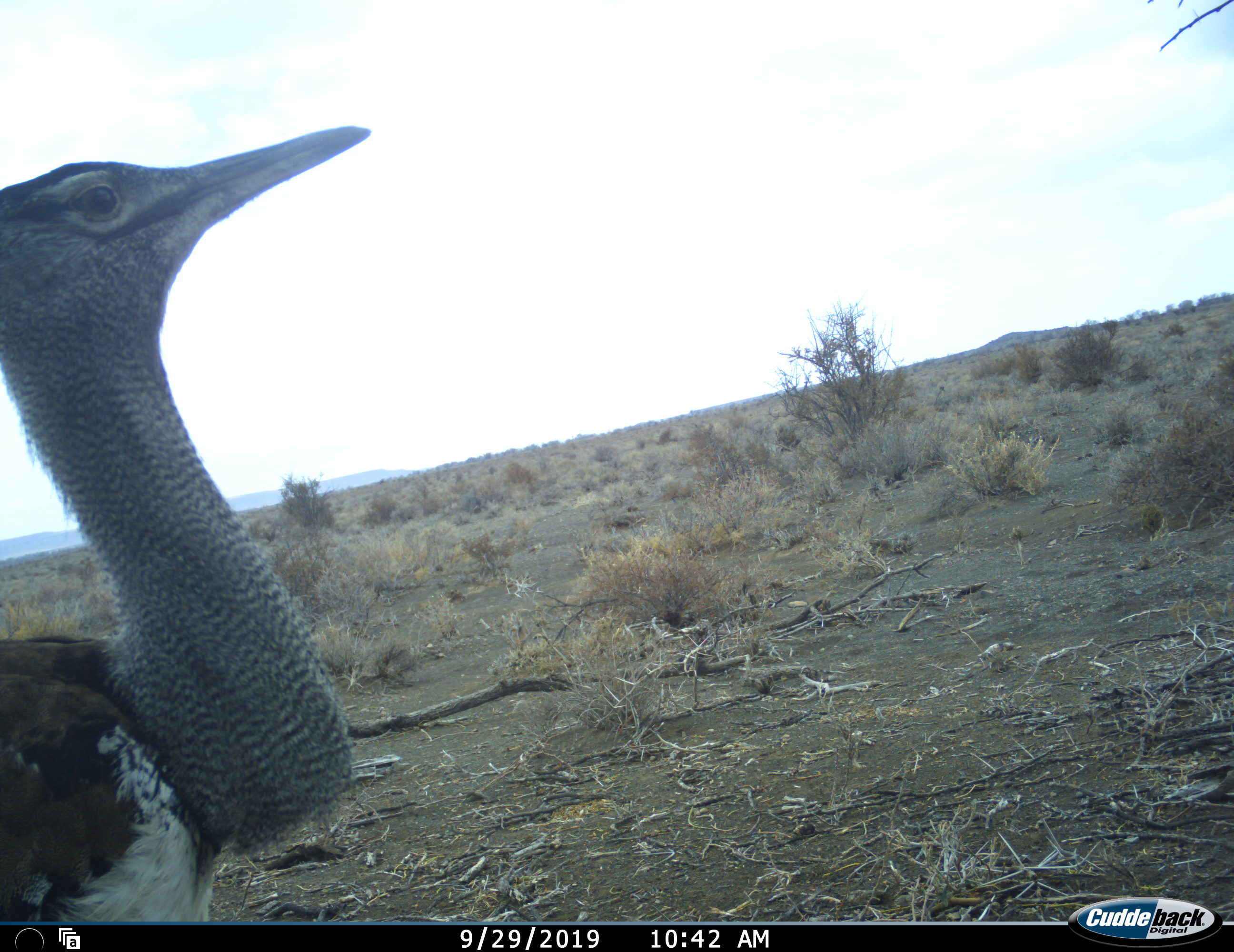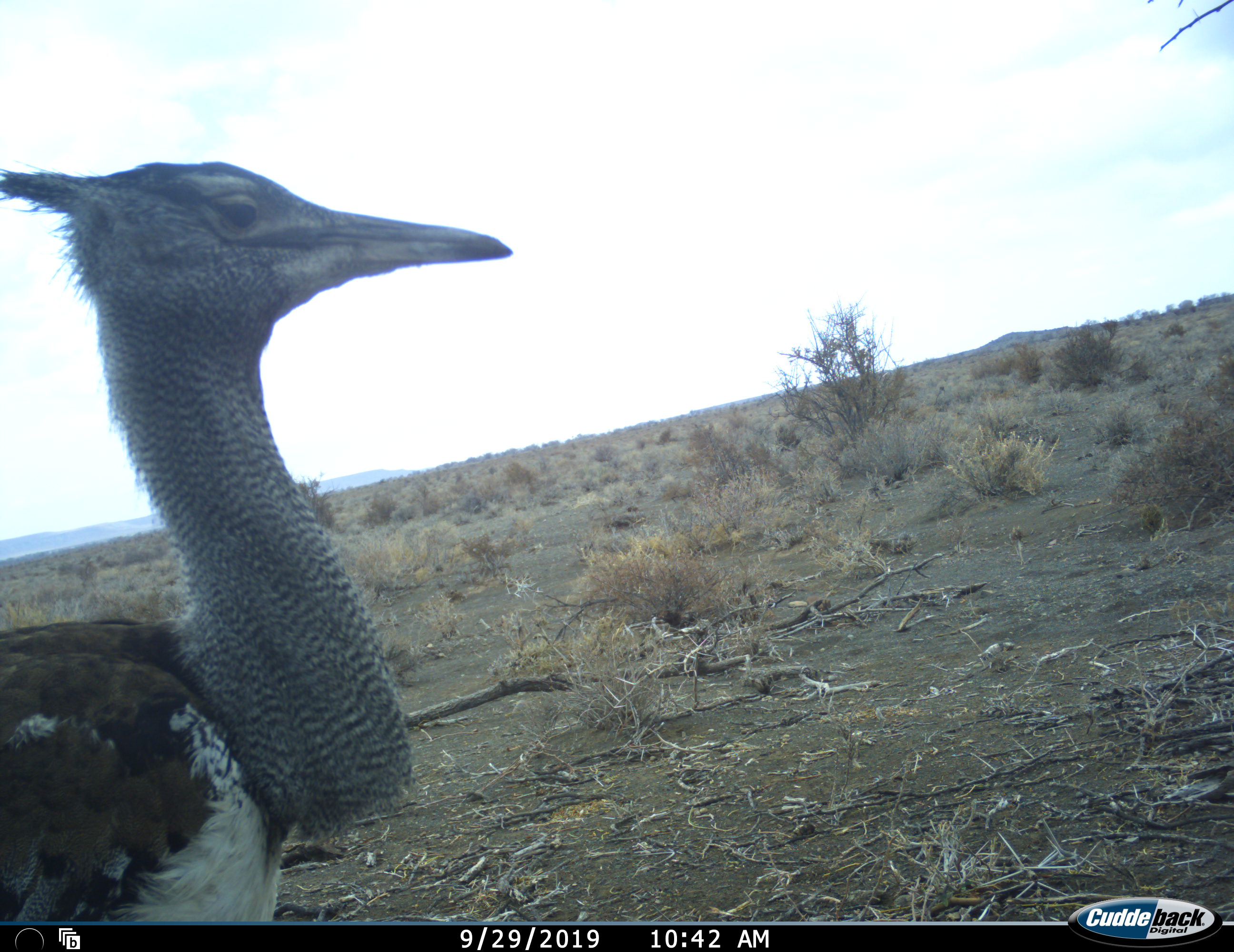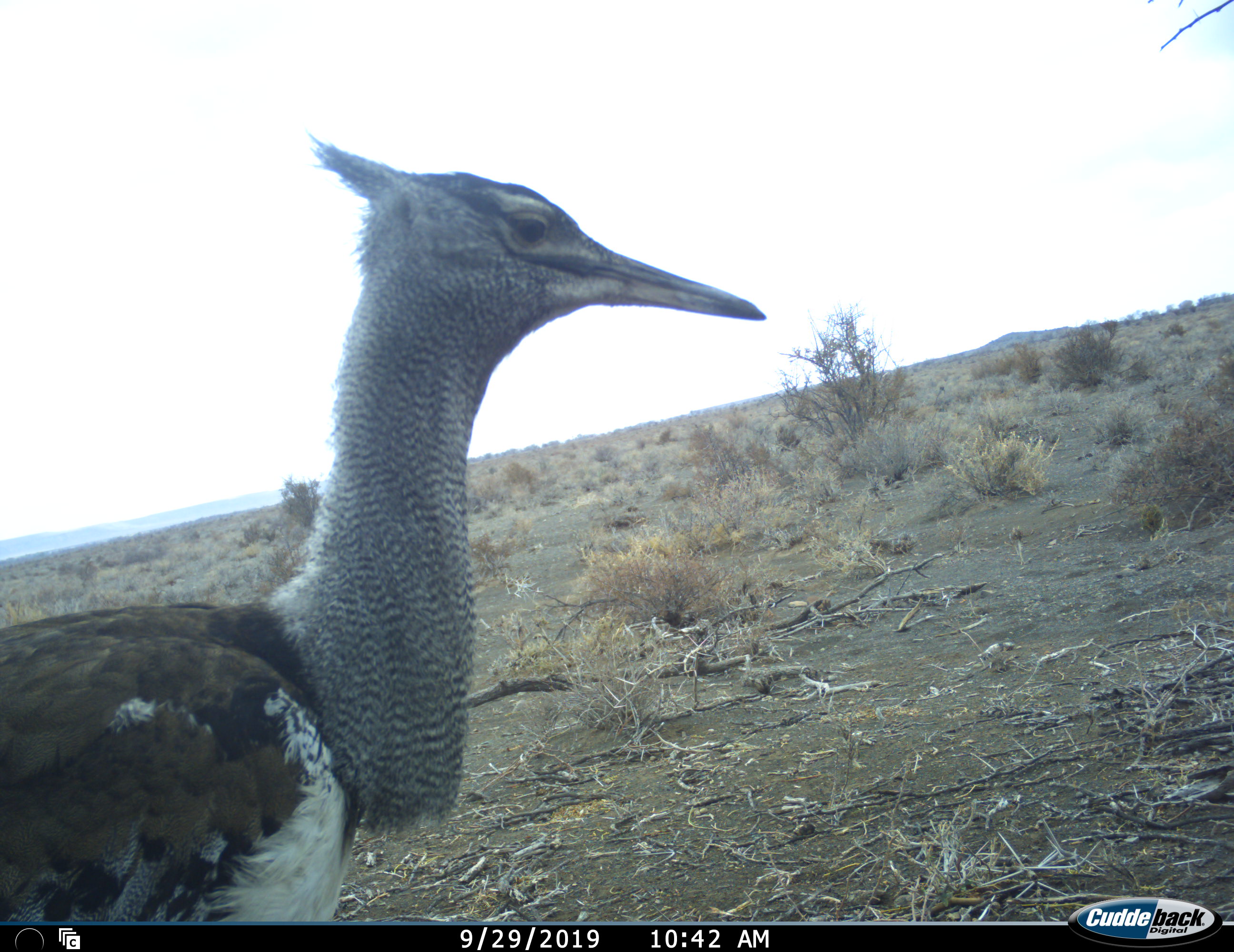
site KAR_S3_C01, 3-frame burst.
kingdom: Animalia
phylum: Chordata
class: Aves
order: Otidiformes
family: Otididae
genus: Ardeotis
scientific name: Ardeotis kori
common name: kori bustard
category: bustardkori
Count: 1.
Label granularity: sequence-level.